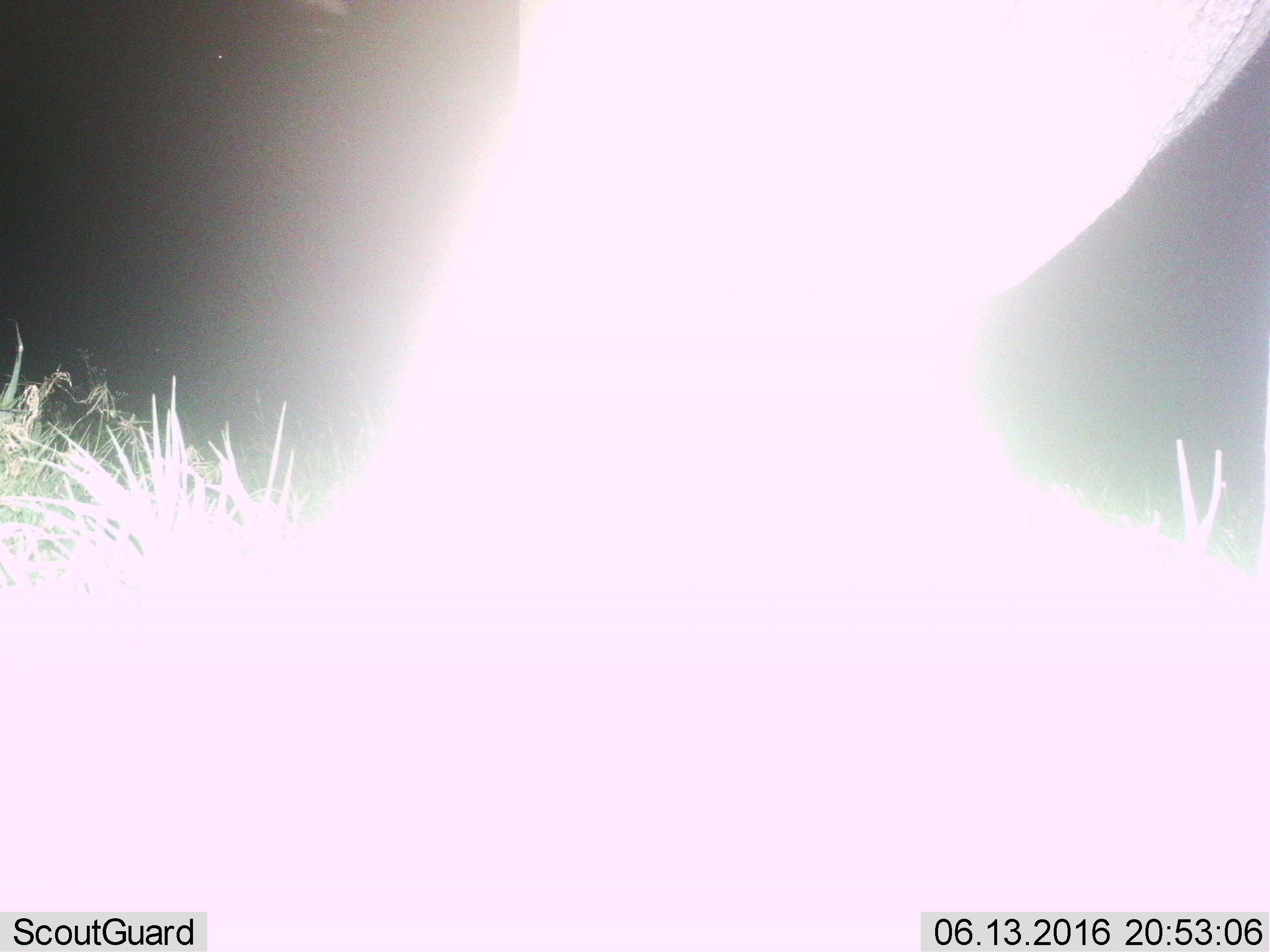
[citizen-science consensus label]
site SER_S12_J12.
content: unidentified animal